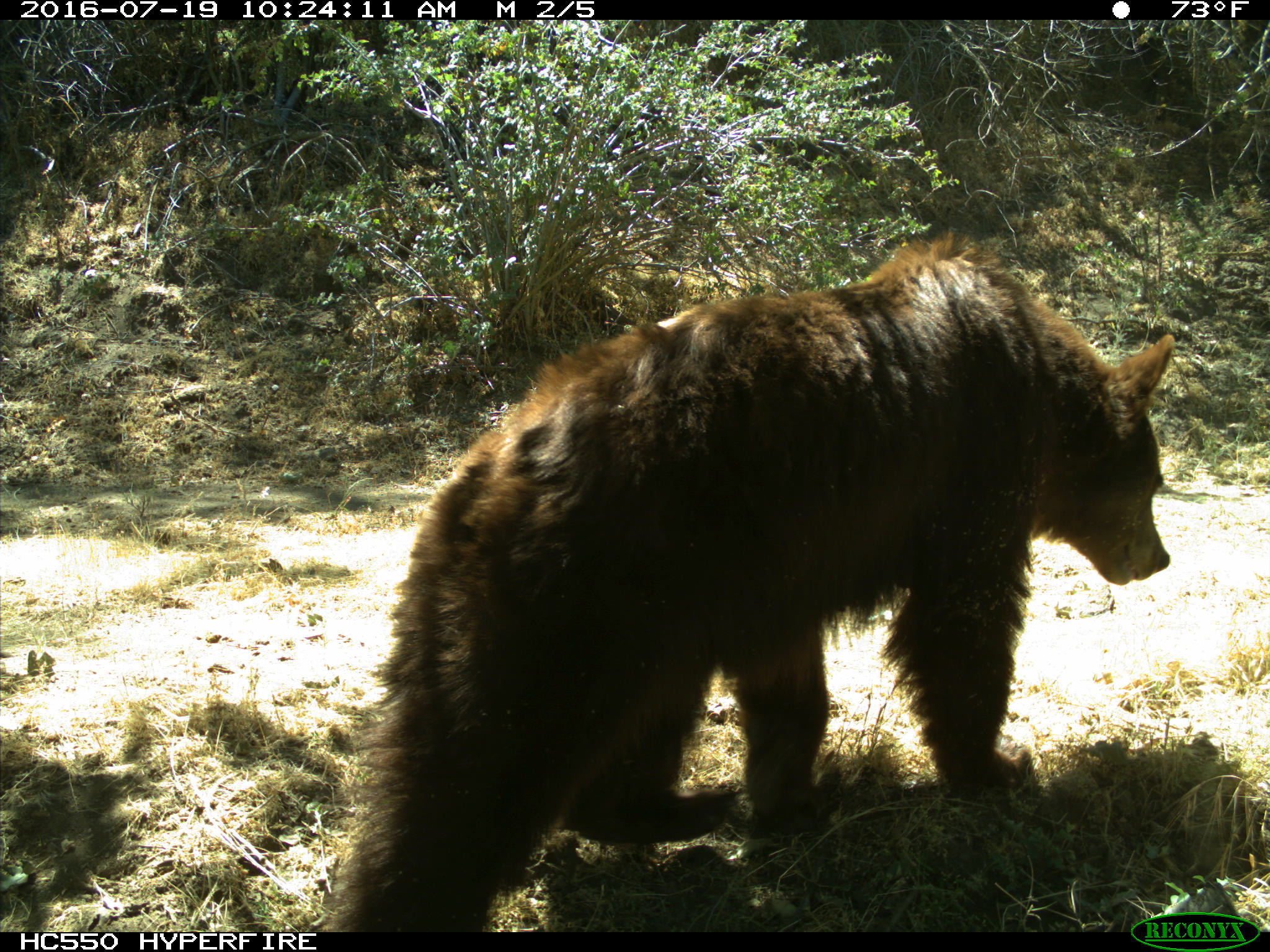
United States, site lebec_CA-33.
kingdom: Animalia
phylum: Chordata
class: Mammalia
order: Carnivora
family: Ursidae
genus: Ursus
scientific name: Ursus americanus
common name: american black bear